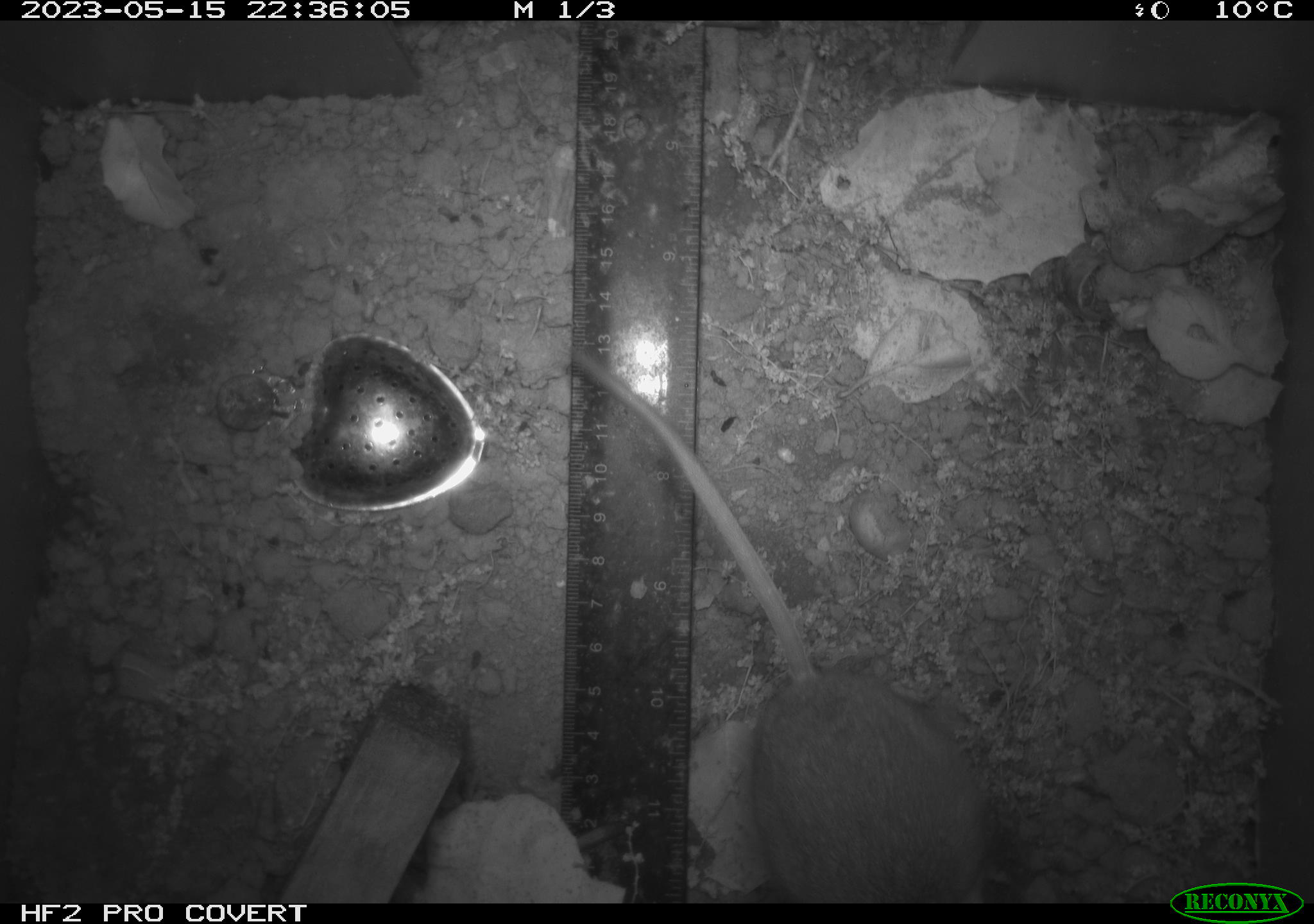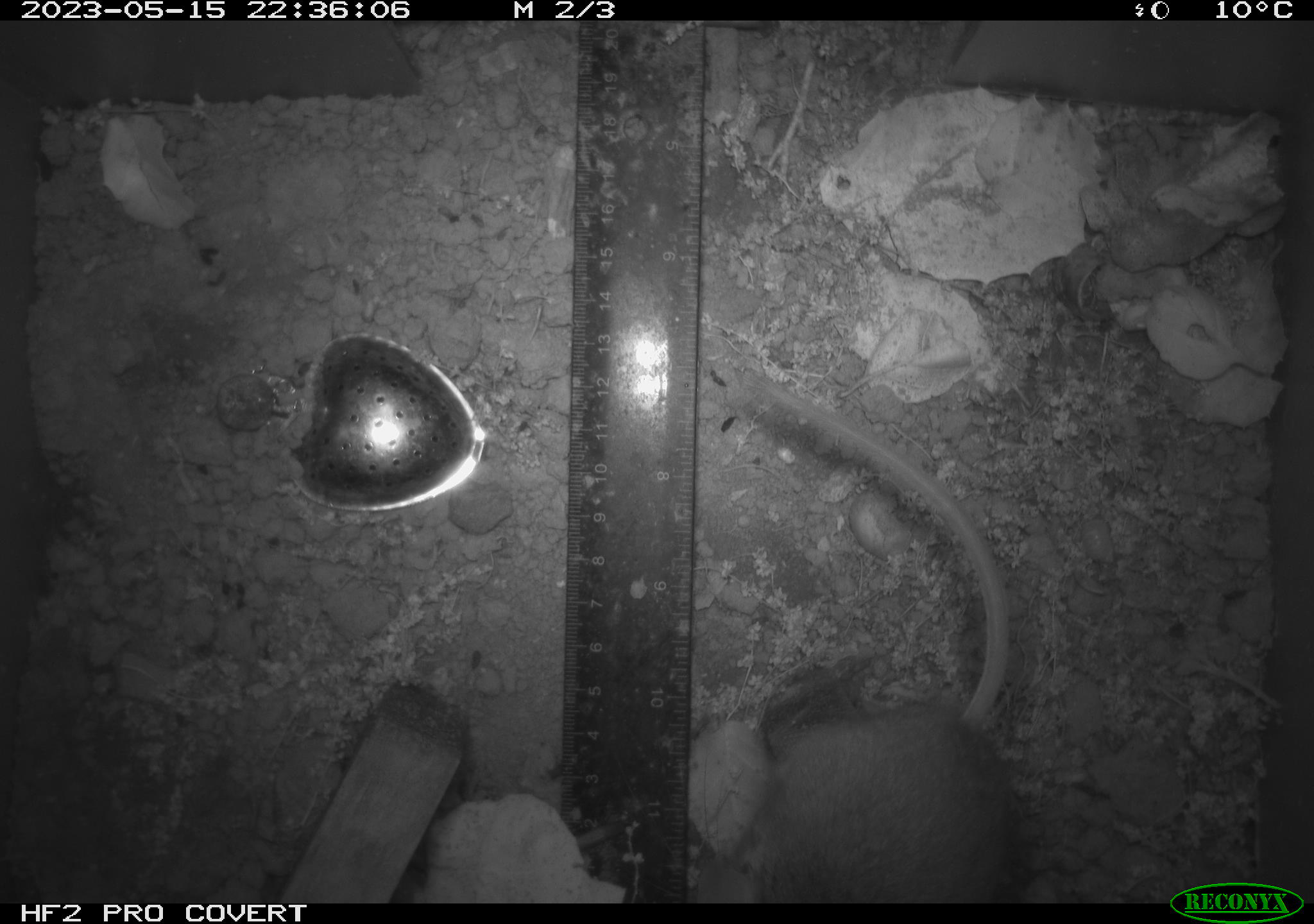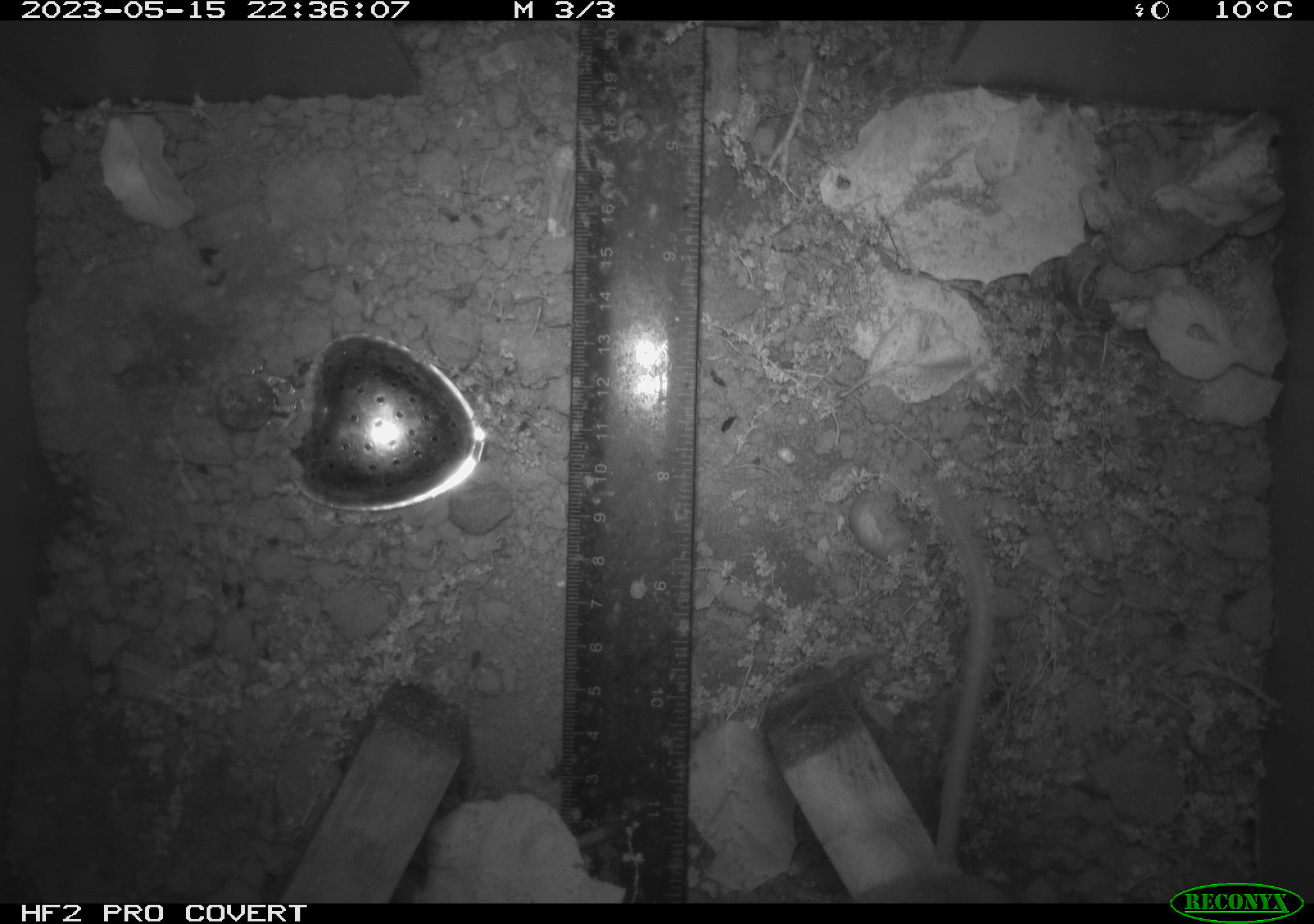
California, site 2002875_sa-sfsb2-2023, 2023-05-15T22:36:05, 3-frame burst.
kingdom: Animalia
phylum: Chordata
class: Mammalia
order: Rodentia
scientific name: Rodentia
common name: mouse species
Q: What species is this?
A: Mouse species (Rodentia).